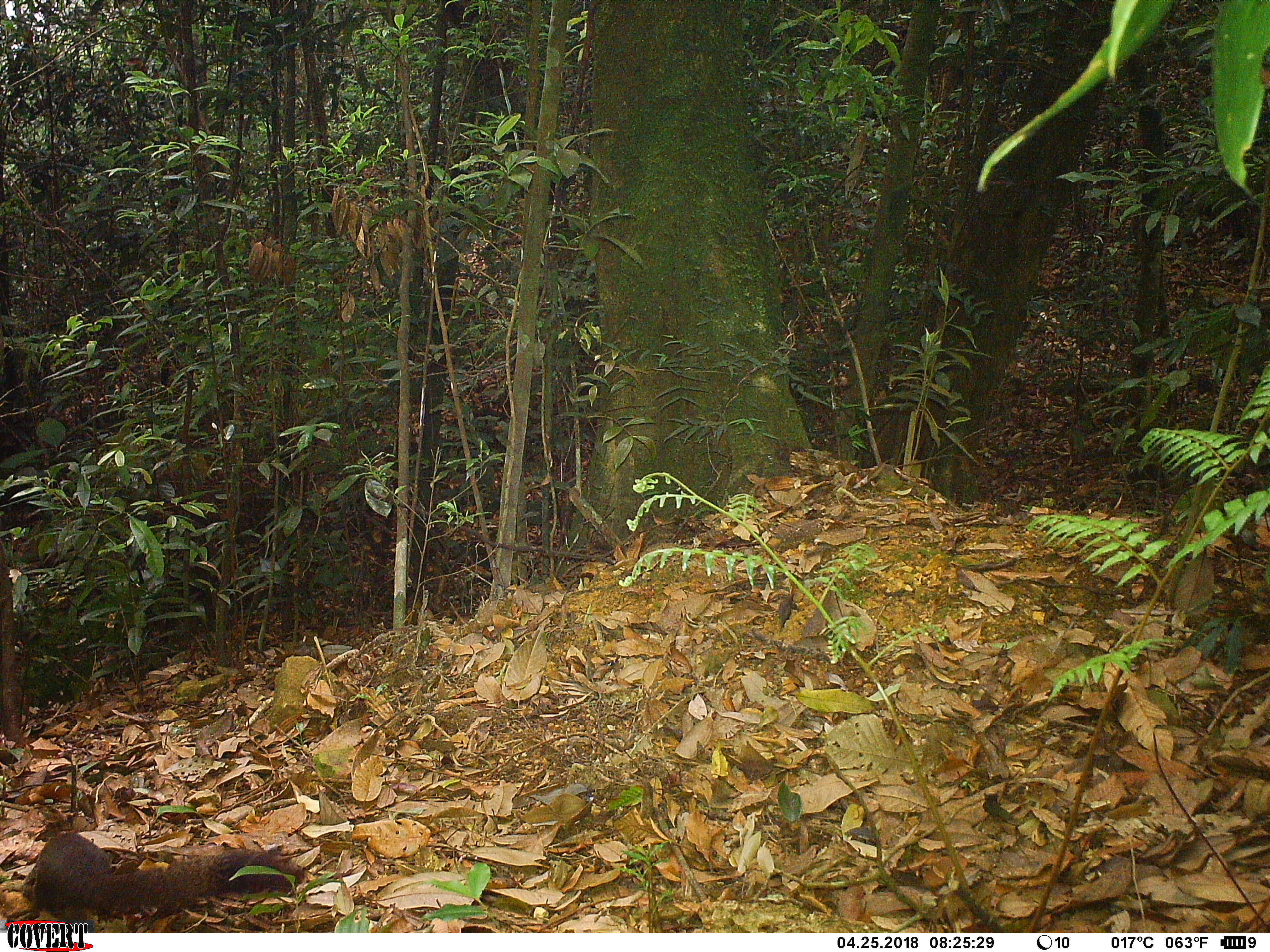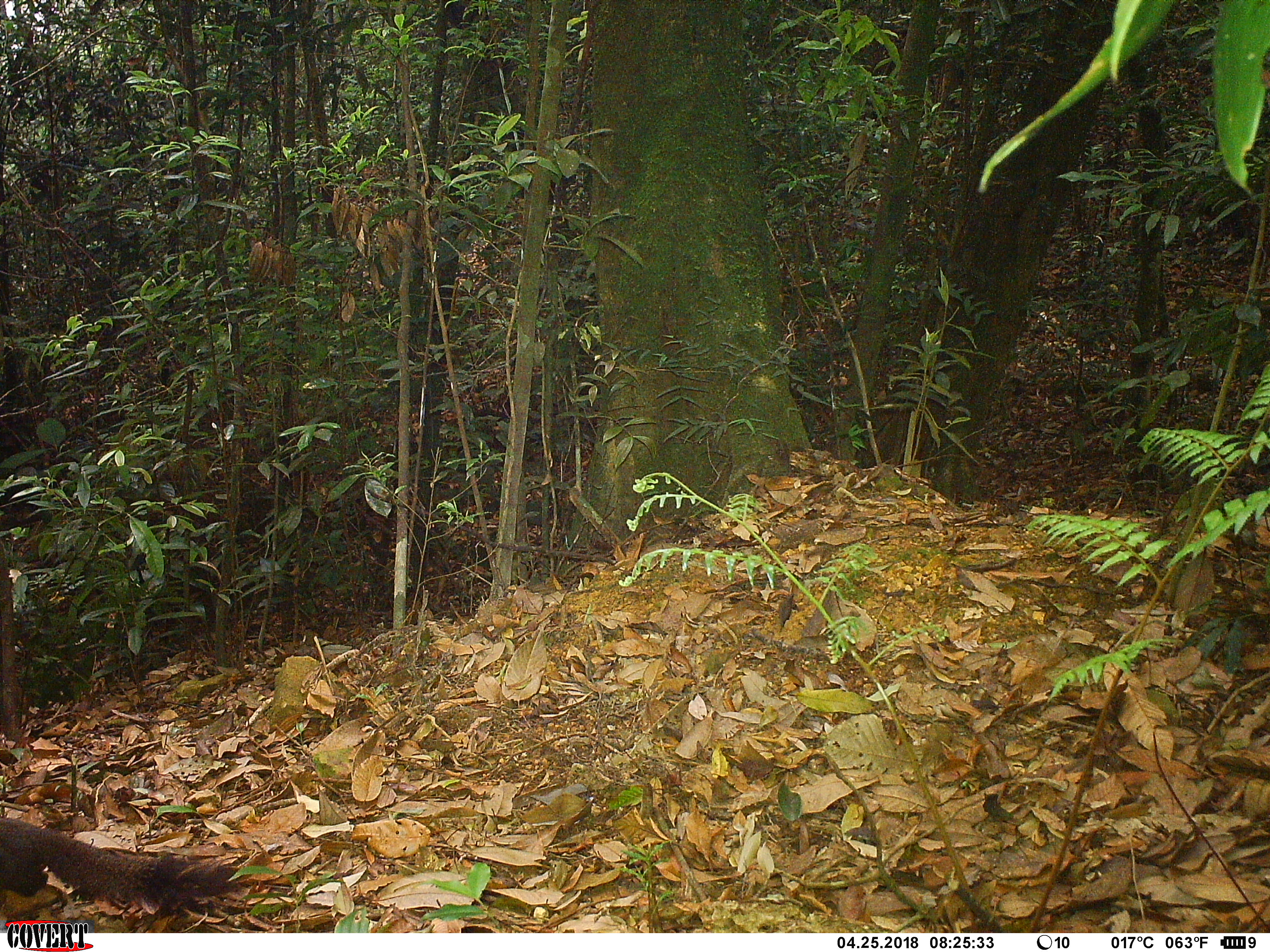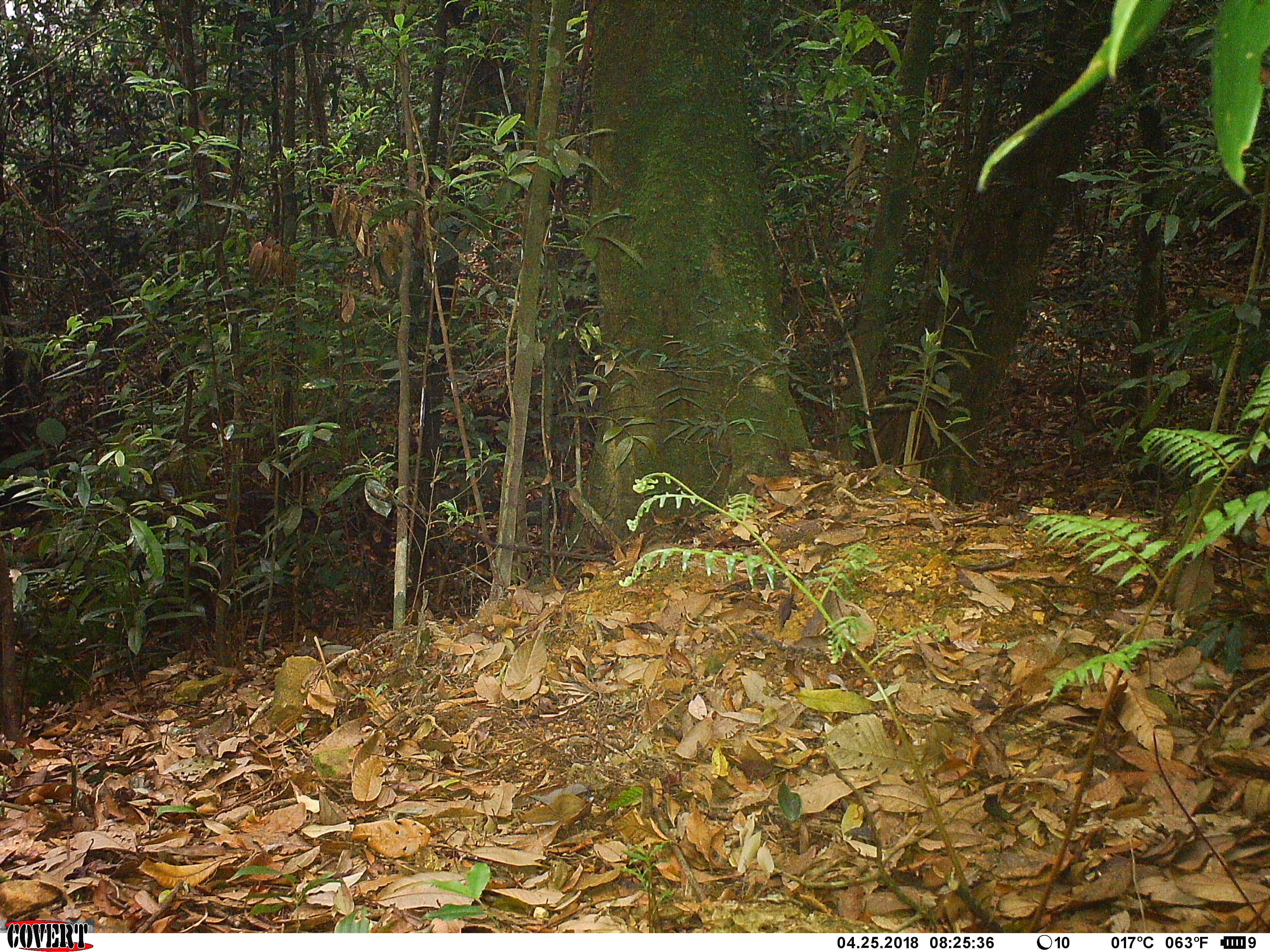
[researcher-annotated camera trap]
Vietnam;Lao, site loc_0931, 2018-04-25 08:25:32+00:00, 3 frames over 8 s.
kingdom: Animalia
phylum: Chordata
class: Mammalia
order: Rodentia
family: Sciuridae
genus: Sciurus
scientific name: Sciurus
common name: squirrel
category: unidentified squirrel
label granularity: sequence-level